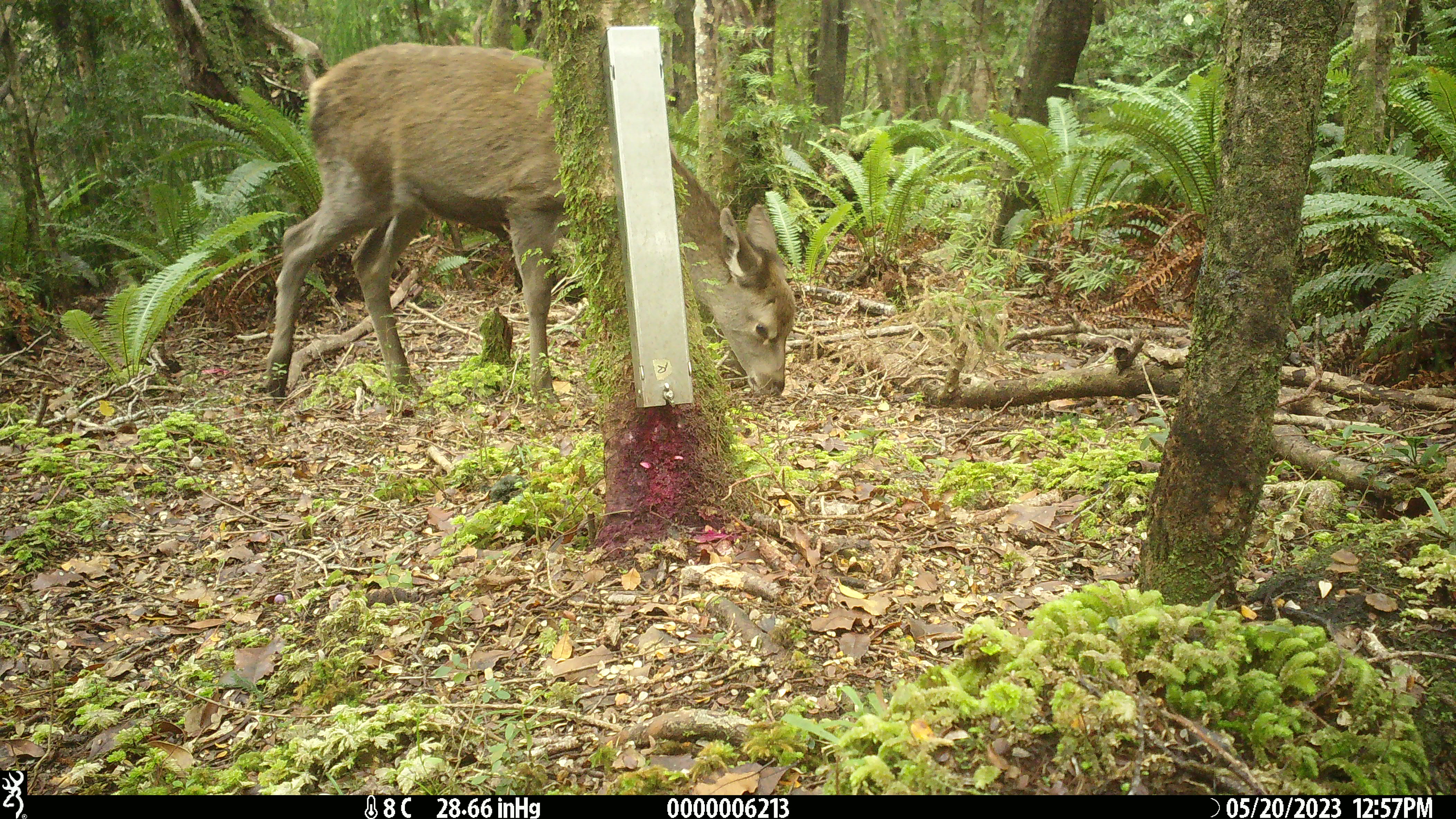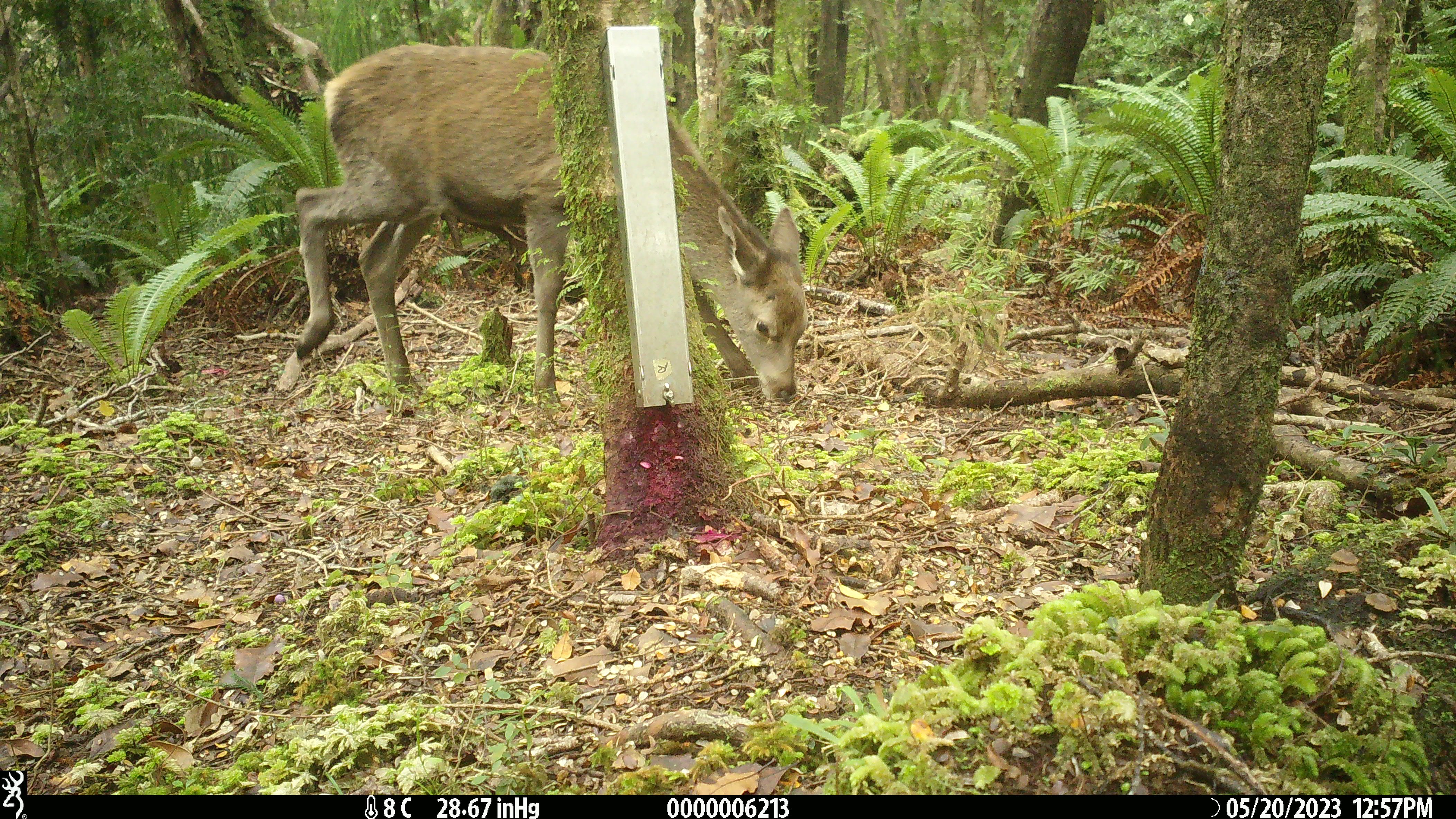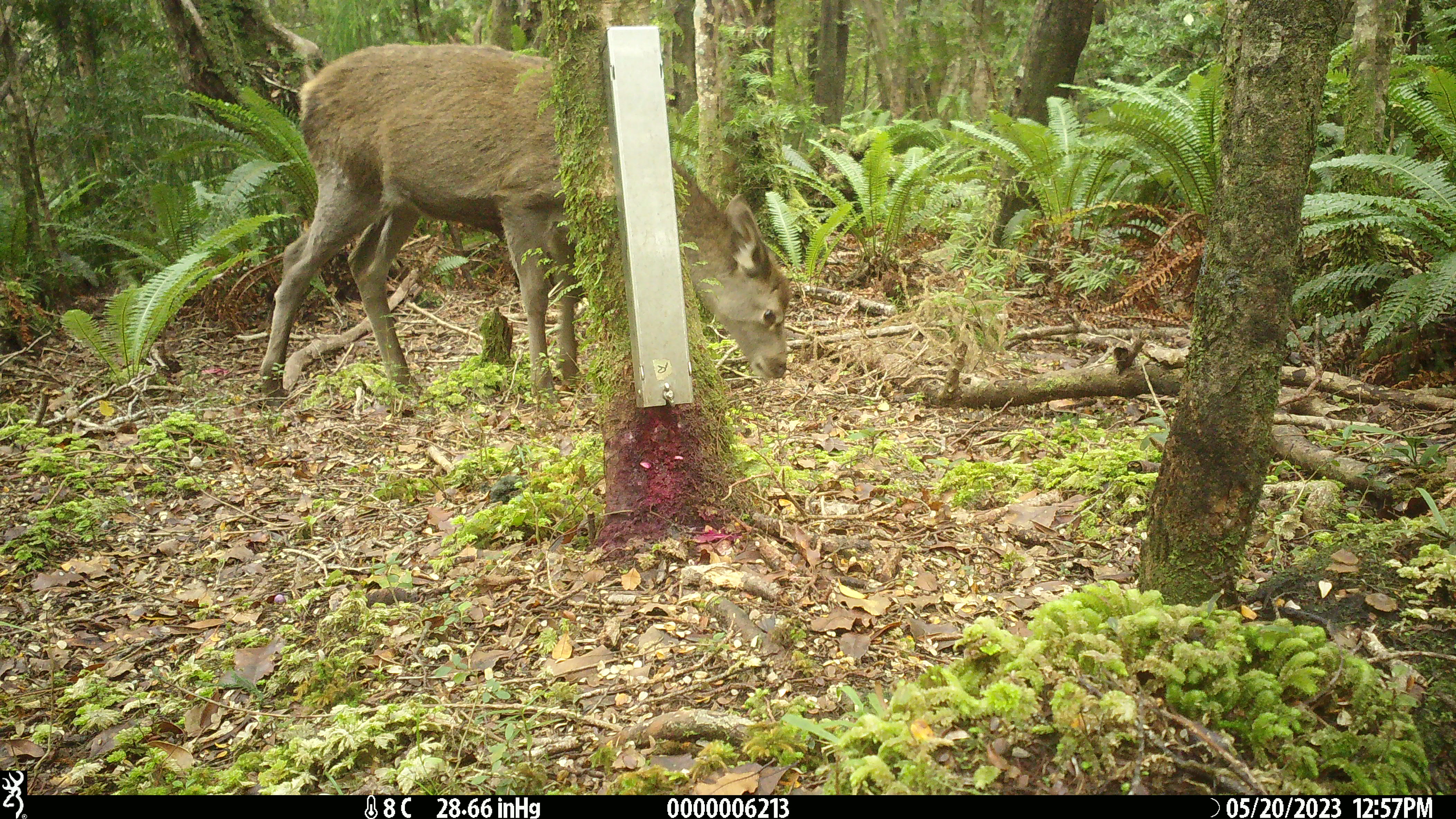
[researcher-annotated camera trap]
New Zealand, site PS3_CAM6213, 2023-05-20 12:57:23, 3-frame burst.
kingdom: Animalia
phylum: Chordata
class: Mammalia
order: Artiodactyla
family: Cervidae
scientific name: Cervidae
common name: deer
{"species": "deer (Cervidae)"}